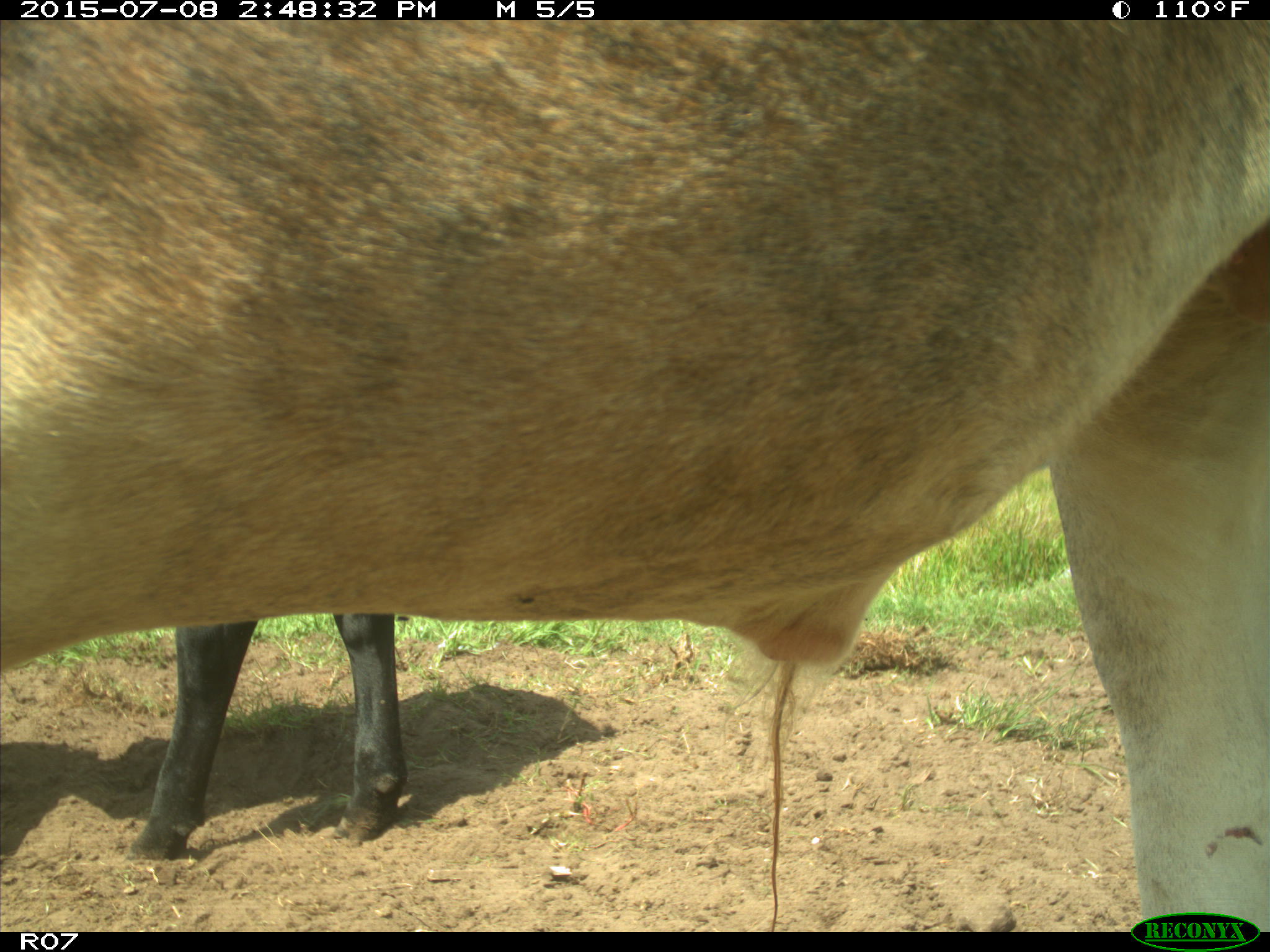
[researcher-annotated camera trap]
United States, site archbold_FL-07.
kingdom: Animalia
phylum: Chordata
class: Mammalia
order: Artiodactyla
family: Bovidae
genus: Bos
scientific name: Bos taurus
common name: domestic cow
Bos taurus (domestic cow).